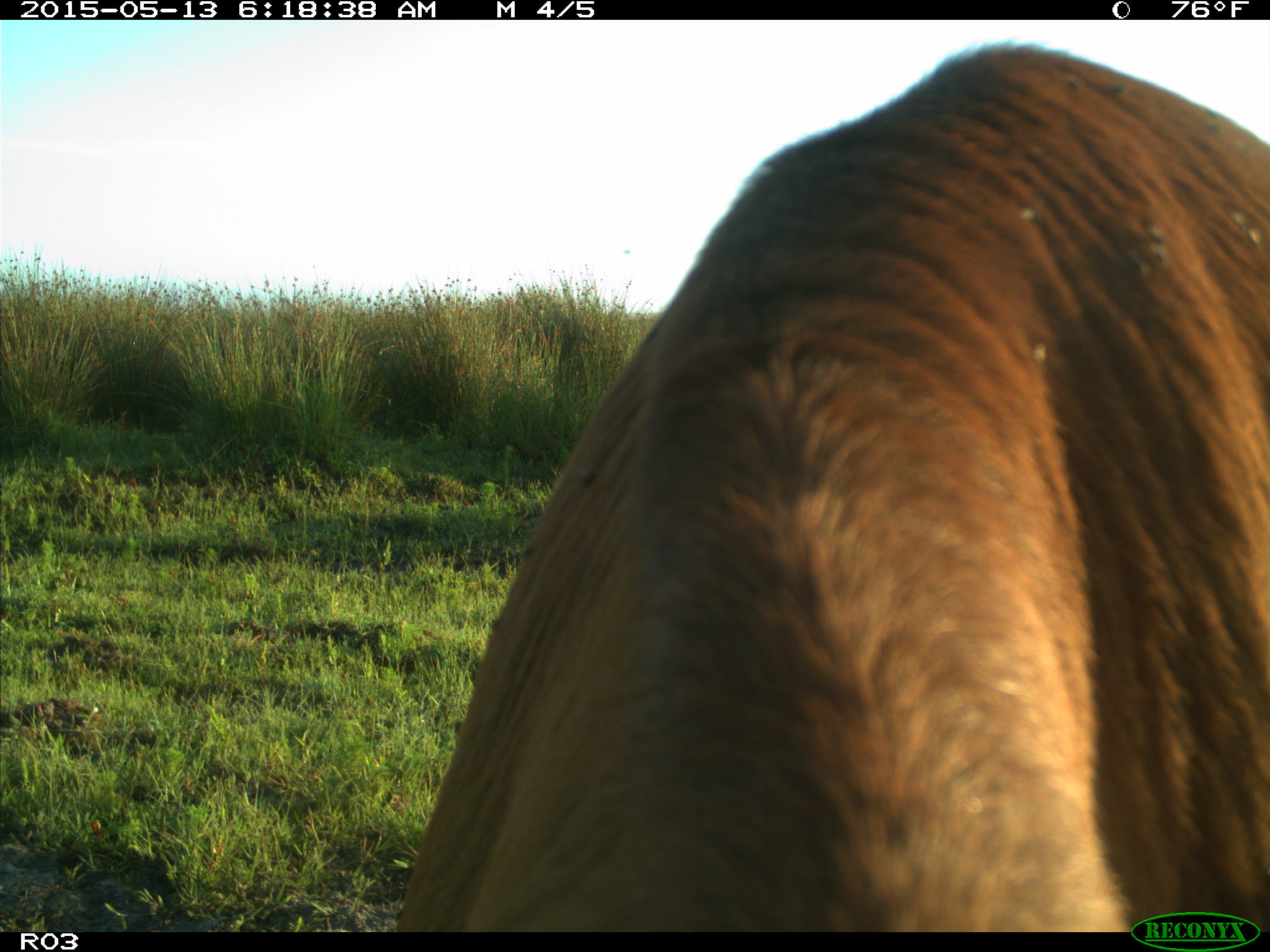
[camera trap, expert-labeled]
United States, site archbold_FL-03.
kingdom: Animalia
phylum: Chordata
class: Mammalia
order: Artiodactyla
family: Bovidae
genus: Bos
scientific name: Bos taurus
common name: domestic cow